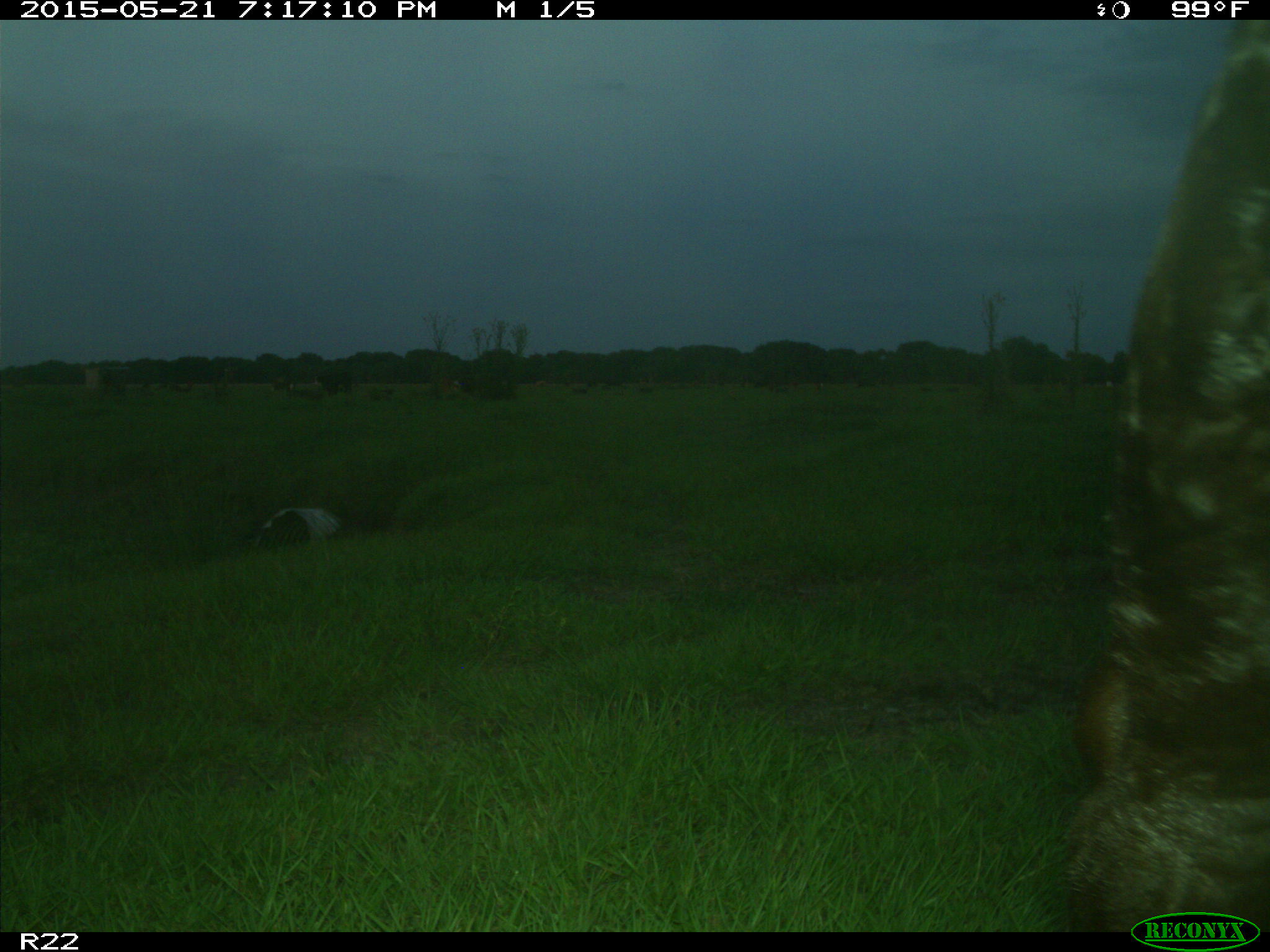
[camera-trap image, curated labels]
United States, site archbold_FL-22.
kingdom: Animalia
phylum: Chordata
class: Mammalia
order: Artiodactyla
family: Bovidae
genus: Bos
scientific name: Bos taurus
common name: domestic cow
Bos taurus (domestic cow).